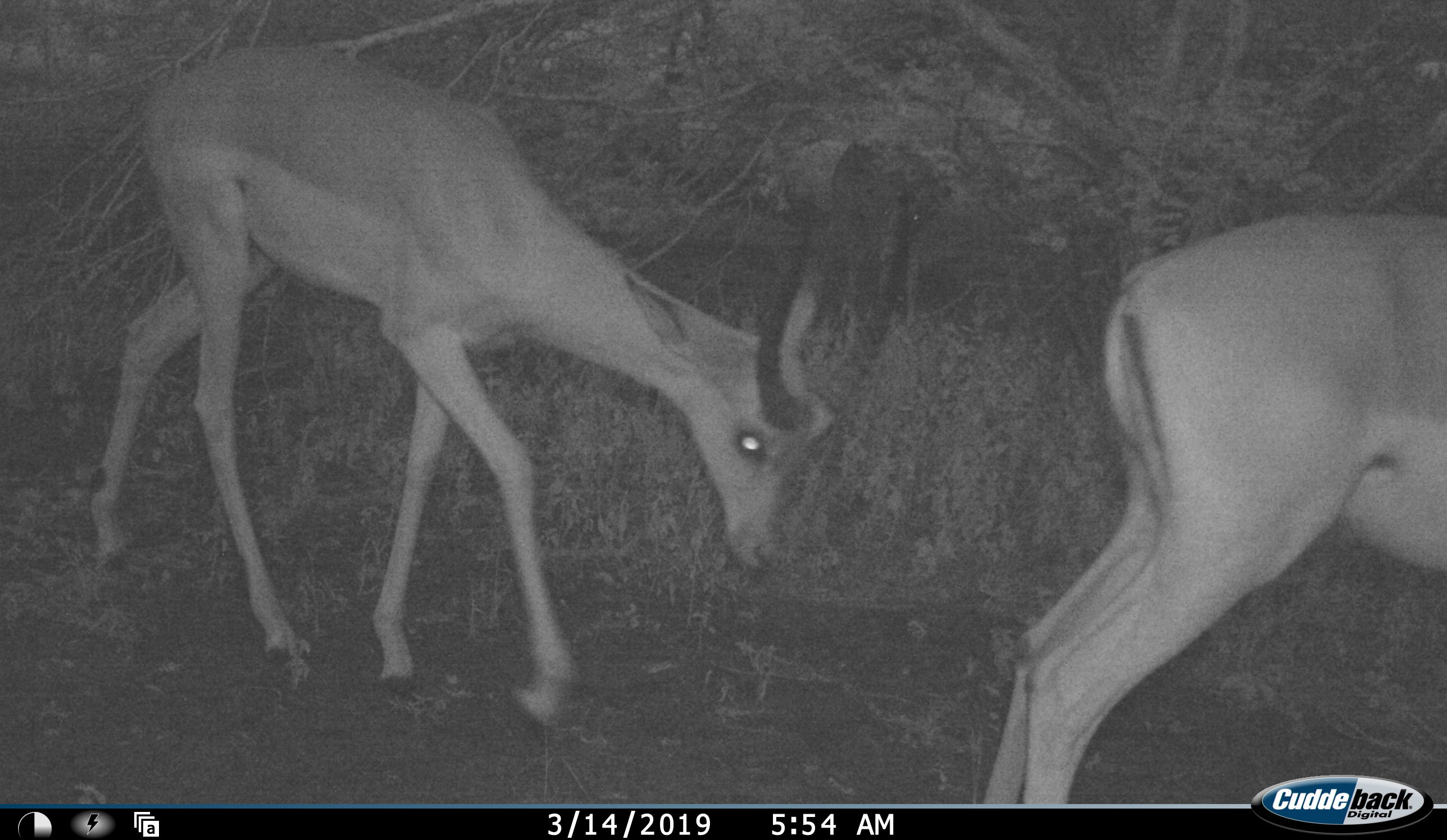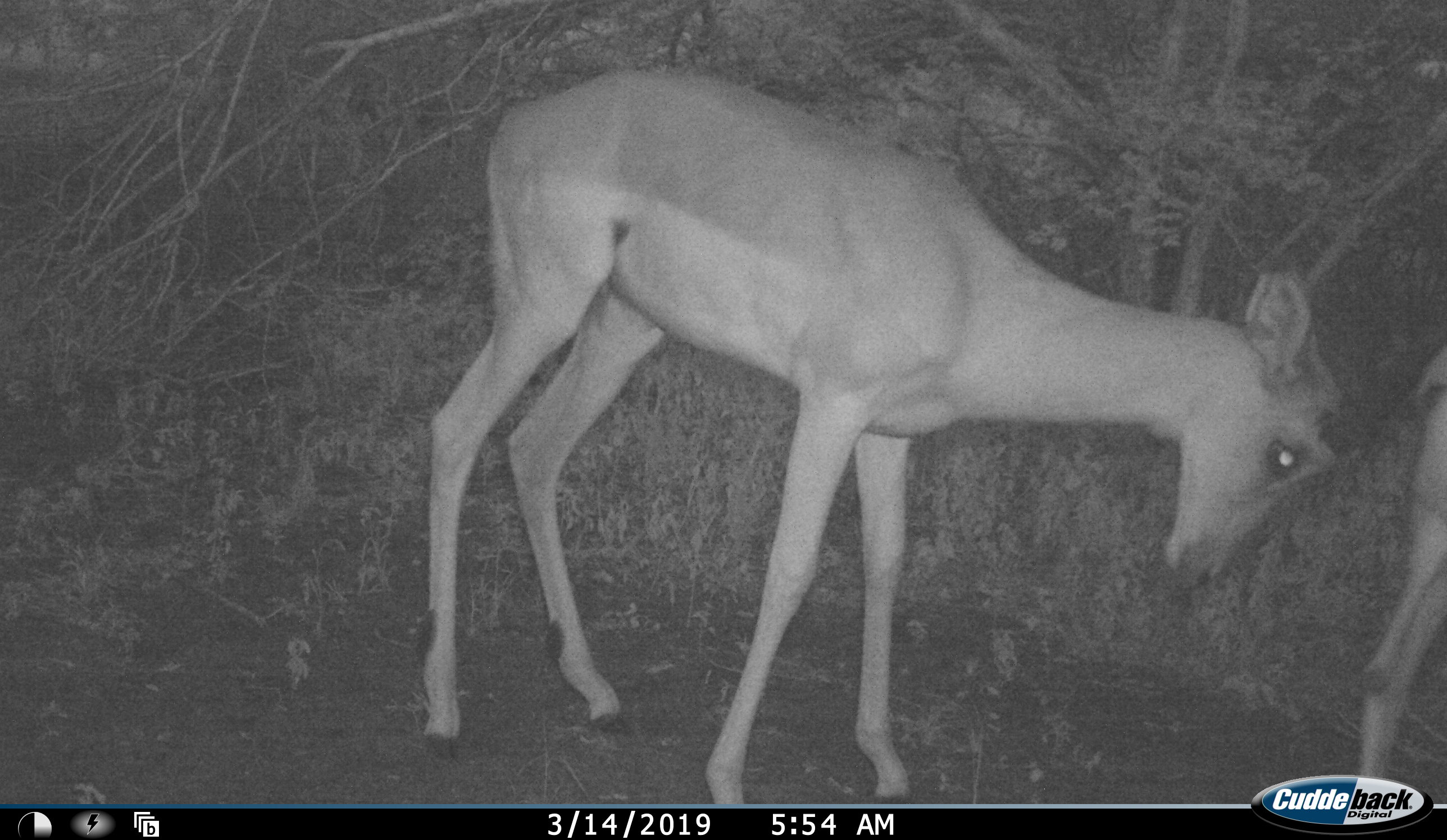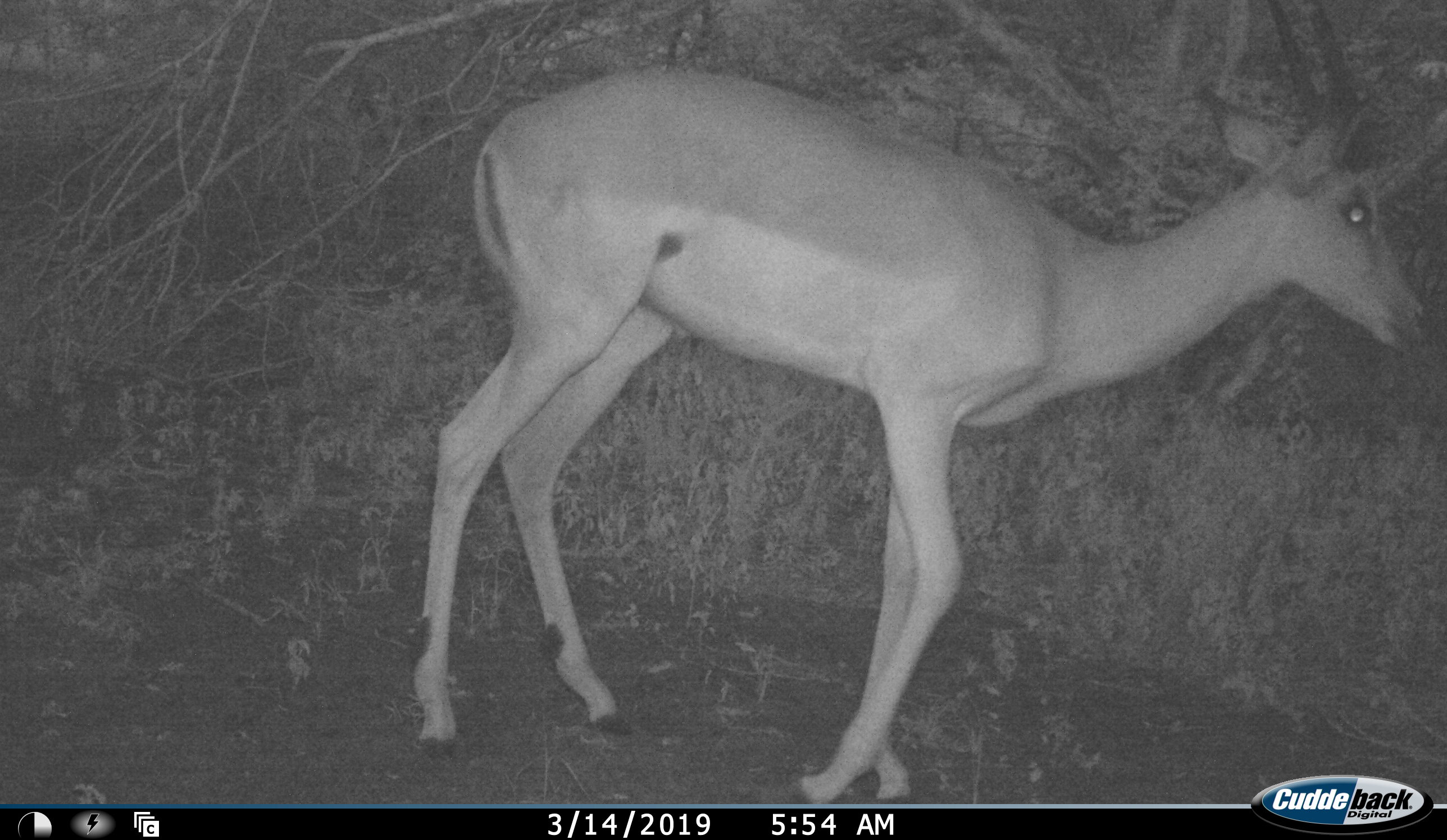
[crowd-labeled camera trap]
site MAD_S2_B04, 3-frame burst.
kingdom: Animalia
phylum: Chordata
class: Mammalia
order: Artiodactyla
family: Bovidae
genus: Aepyceros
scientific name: Aepyceros melampus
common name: impala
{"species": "impala (Aepyceros melampus)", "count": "2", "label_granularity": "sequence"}